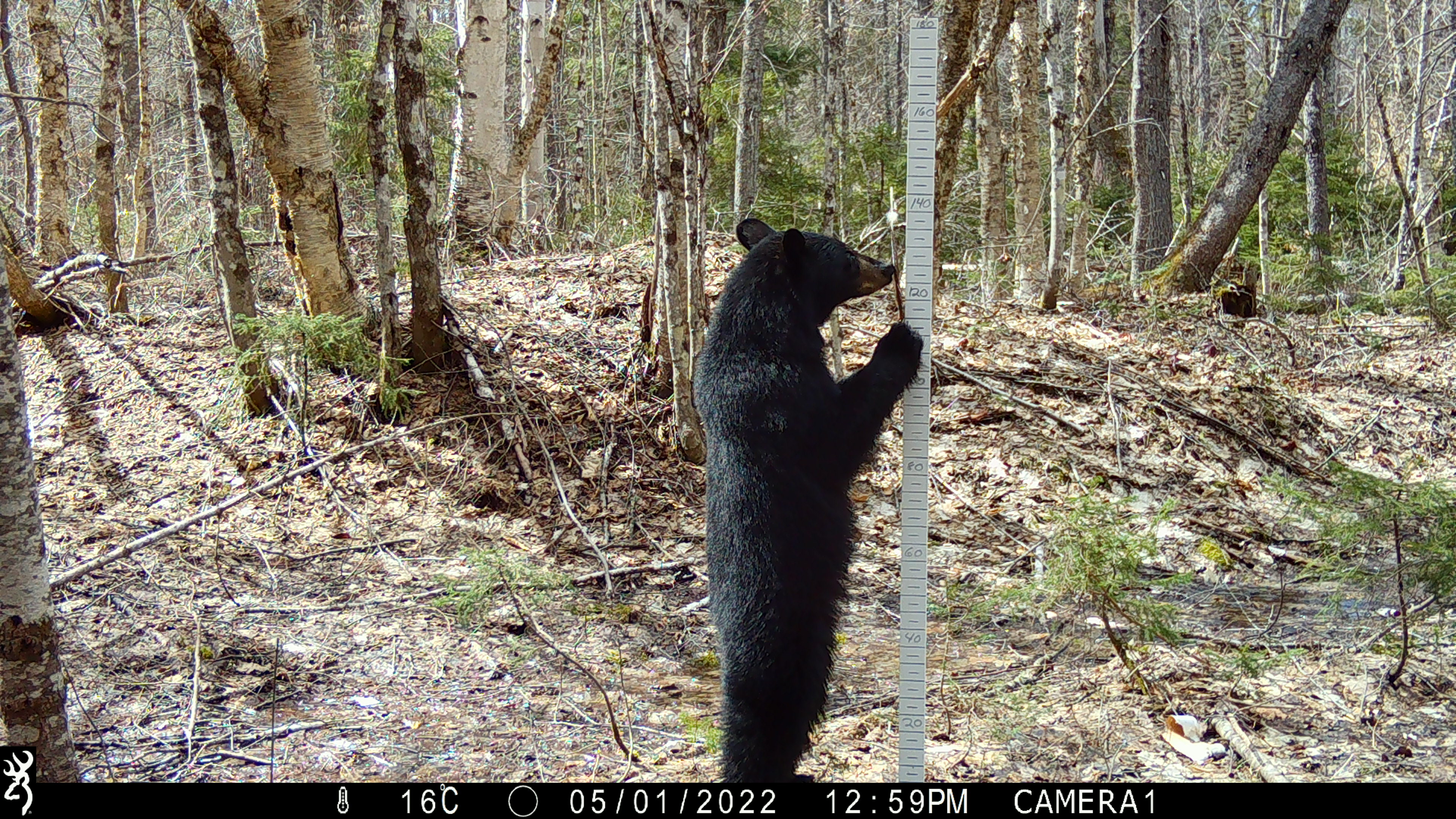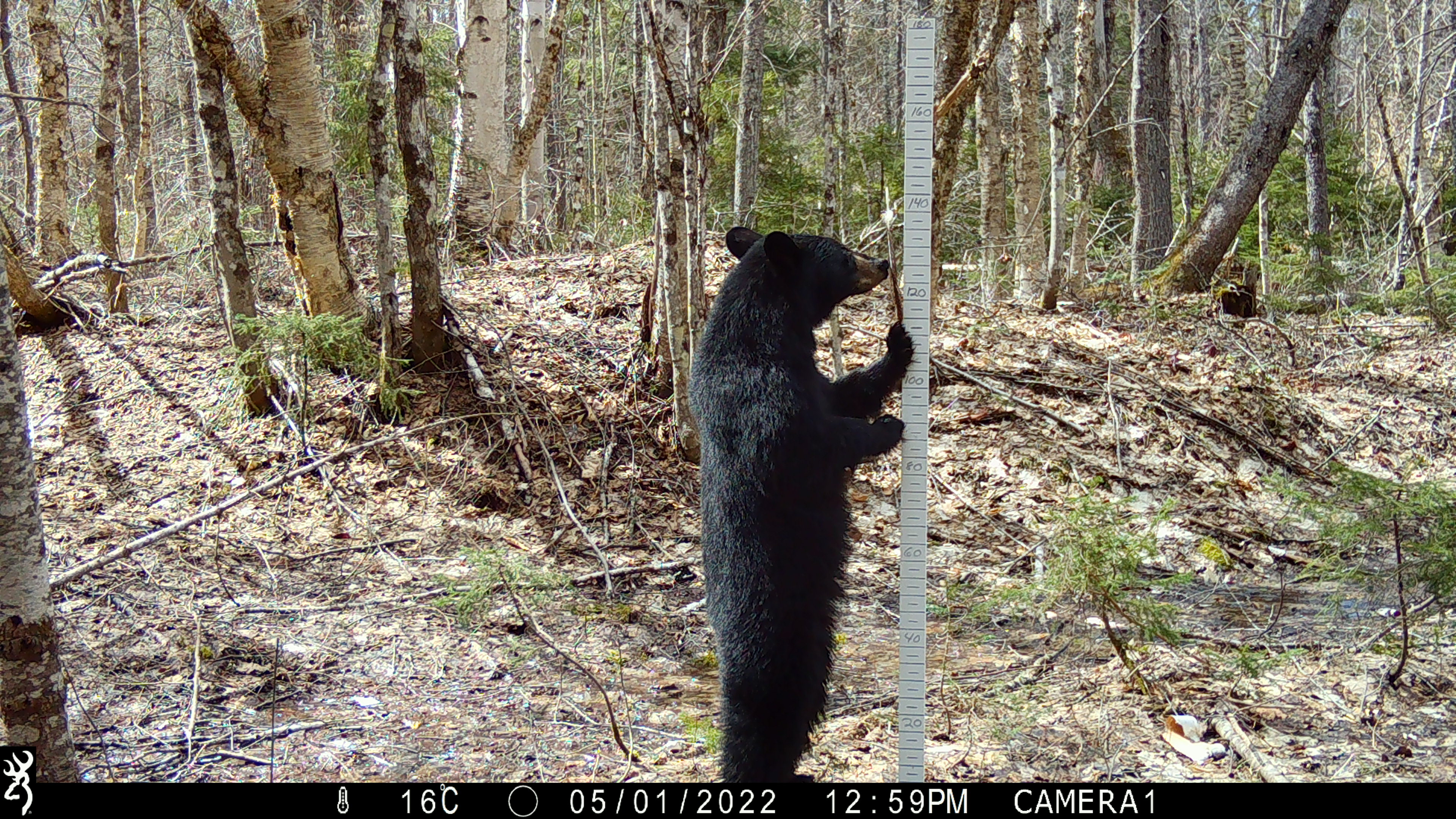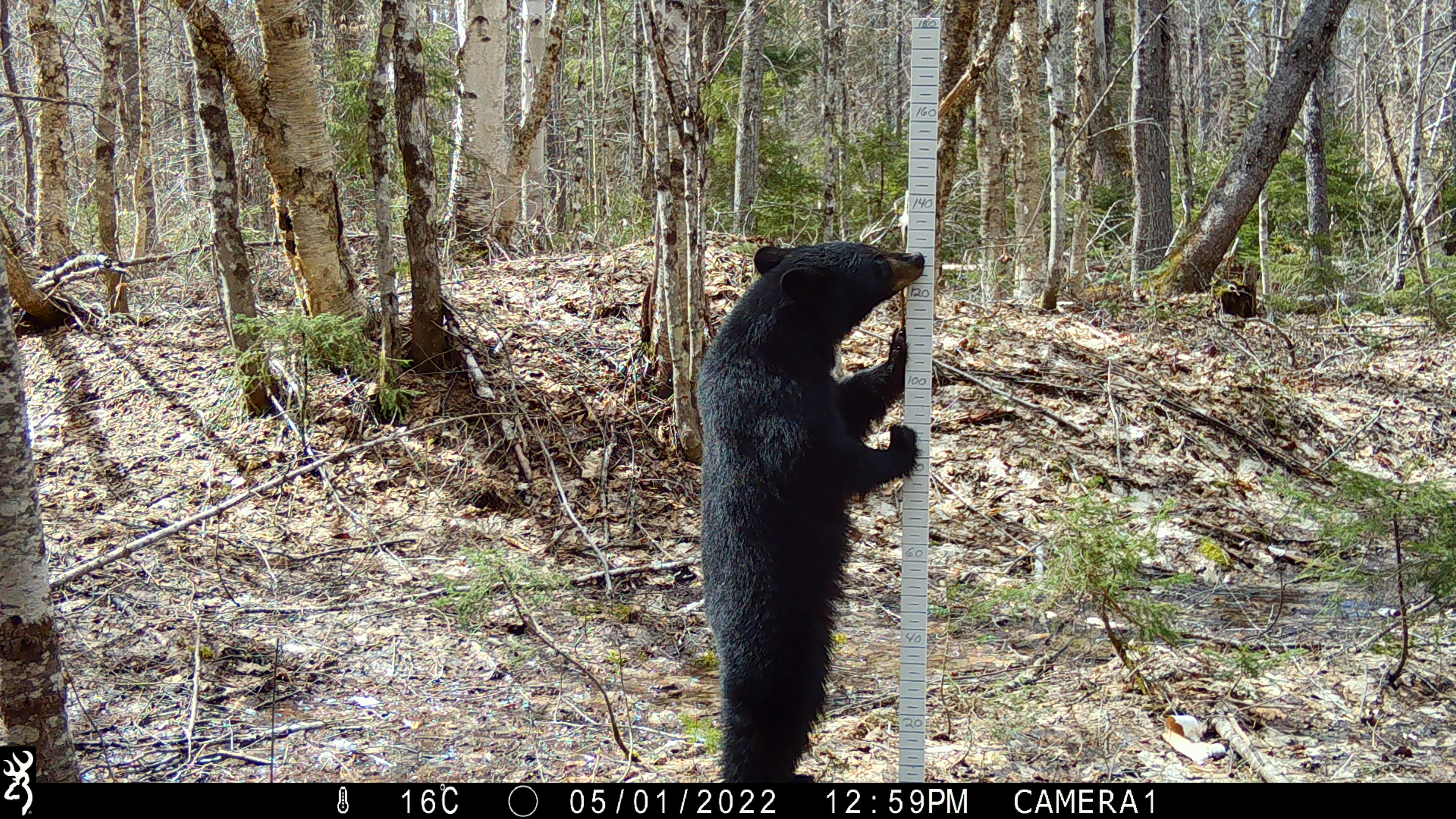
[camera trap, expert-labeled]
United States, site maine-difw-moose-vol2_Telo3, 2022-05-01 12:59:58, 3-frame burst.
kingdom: Animalia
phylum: Chordata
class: Mammalia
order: Carnivora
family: Ursidae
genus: Ursus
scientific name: Ursus americanus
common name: black bear